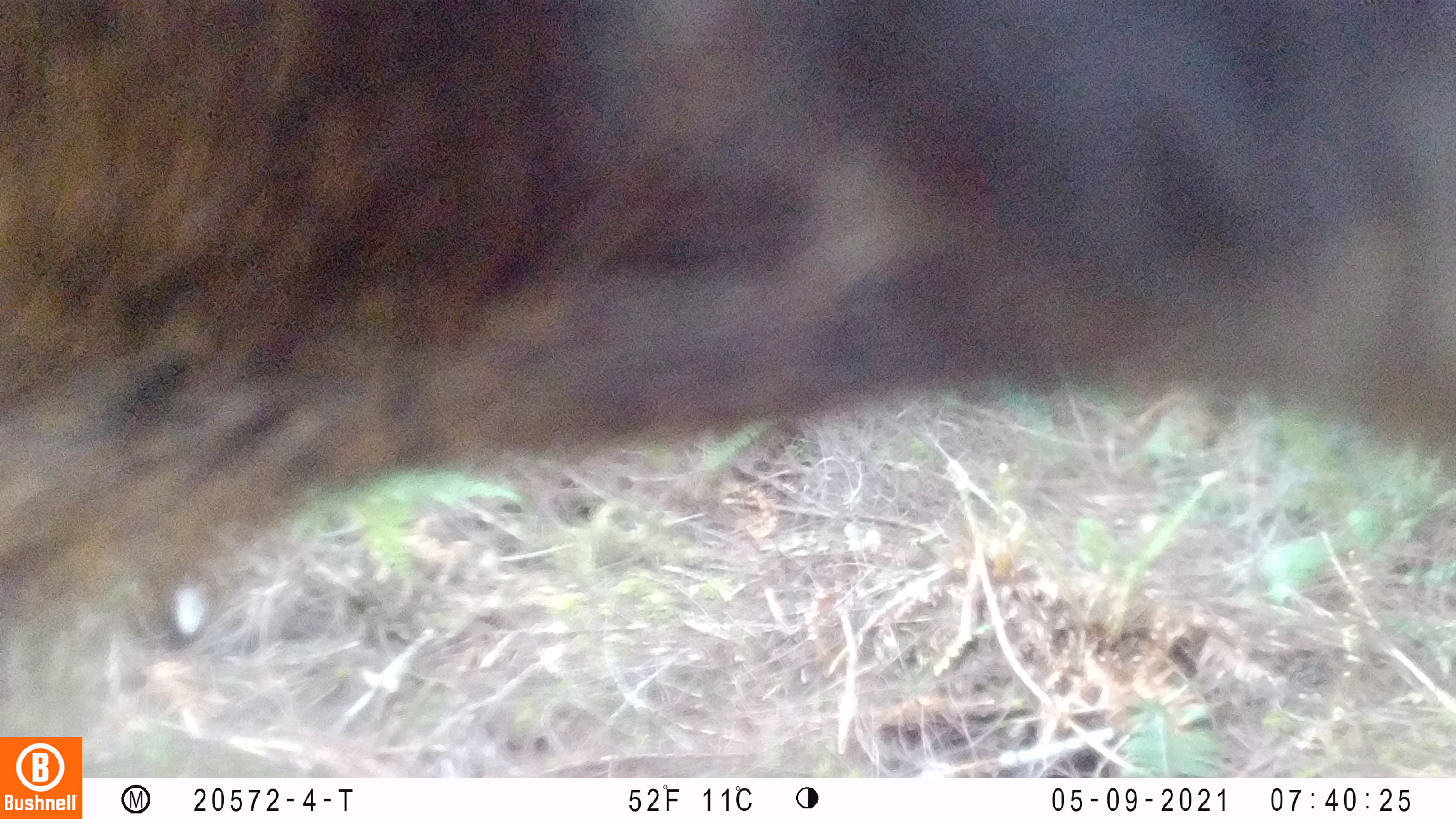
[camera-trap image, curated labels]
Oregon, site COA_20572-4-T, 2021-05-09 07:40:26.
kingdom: Animalia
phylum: Chordata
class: Mammalia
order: Artiodactyla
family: Cervidae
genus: Cervus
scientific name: Cervus canadensis roosevelti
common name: roosevelt elk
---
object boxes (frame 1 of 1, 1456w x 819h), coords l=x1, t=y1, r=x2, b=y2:
roosevelt elk: l=3, t=7, r=1450, b=644